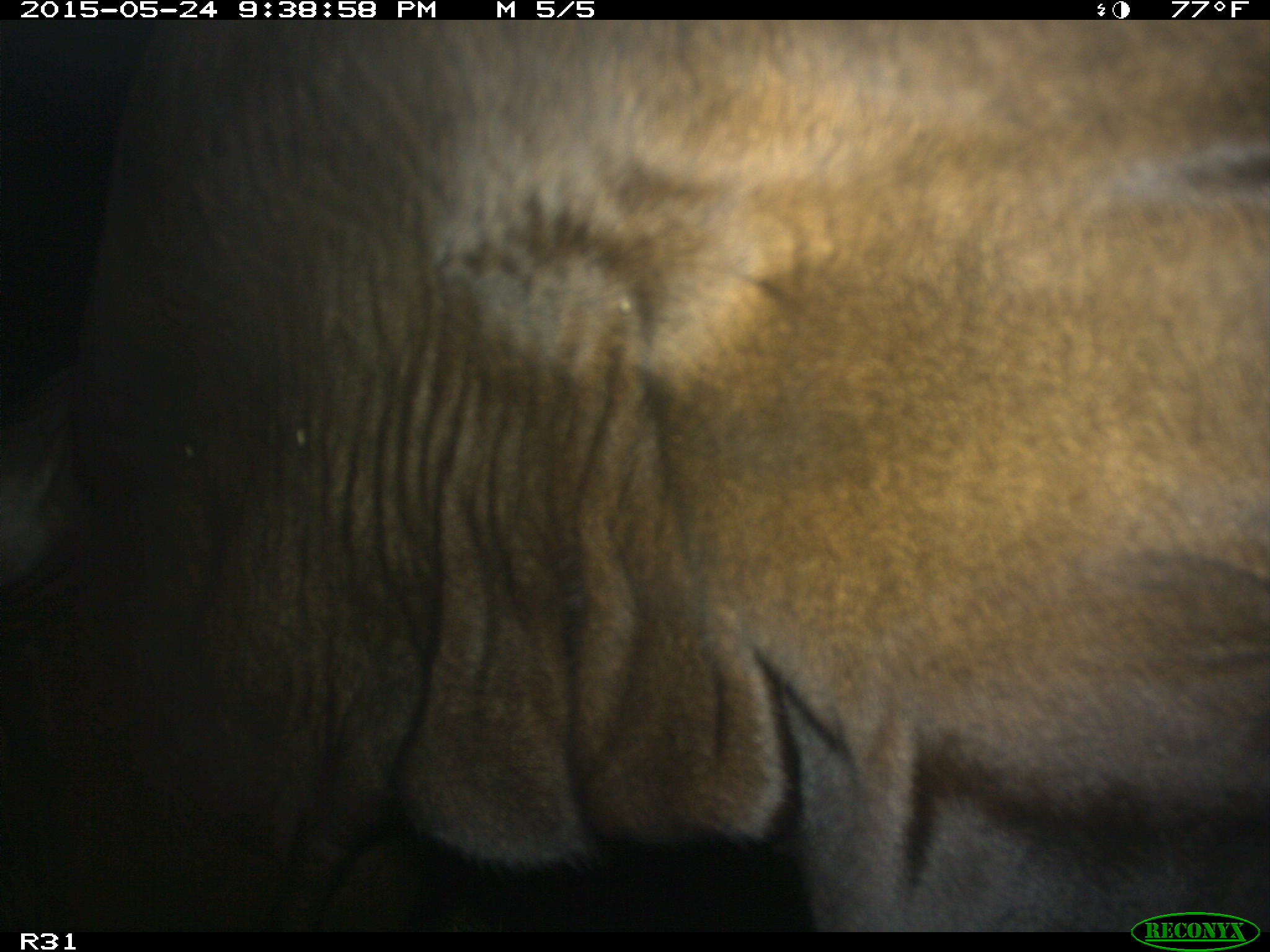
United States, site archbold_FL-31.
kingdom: Animalia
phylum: Chordata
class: Mammalia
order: Artiodactyla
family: Bovidae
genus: Bos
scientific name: Bos taurus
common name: domestic cow